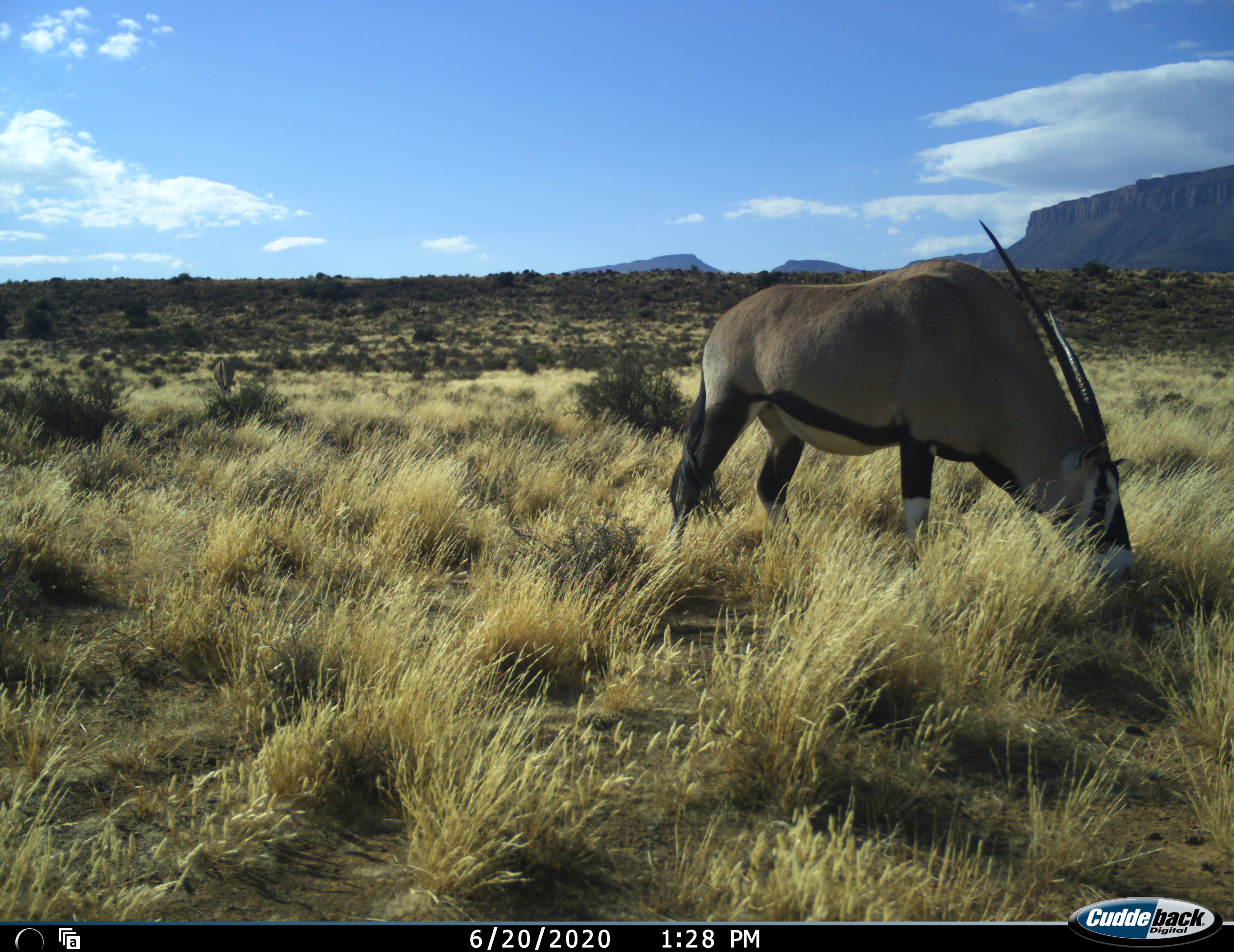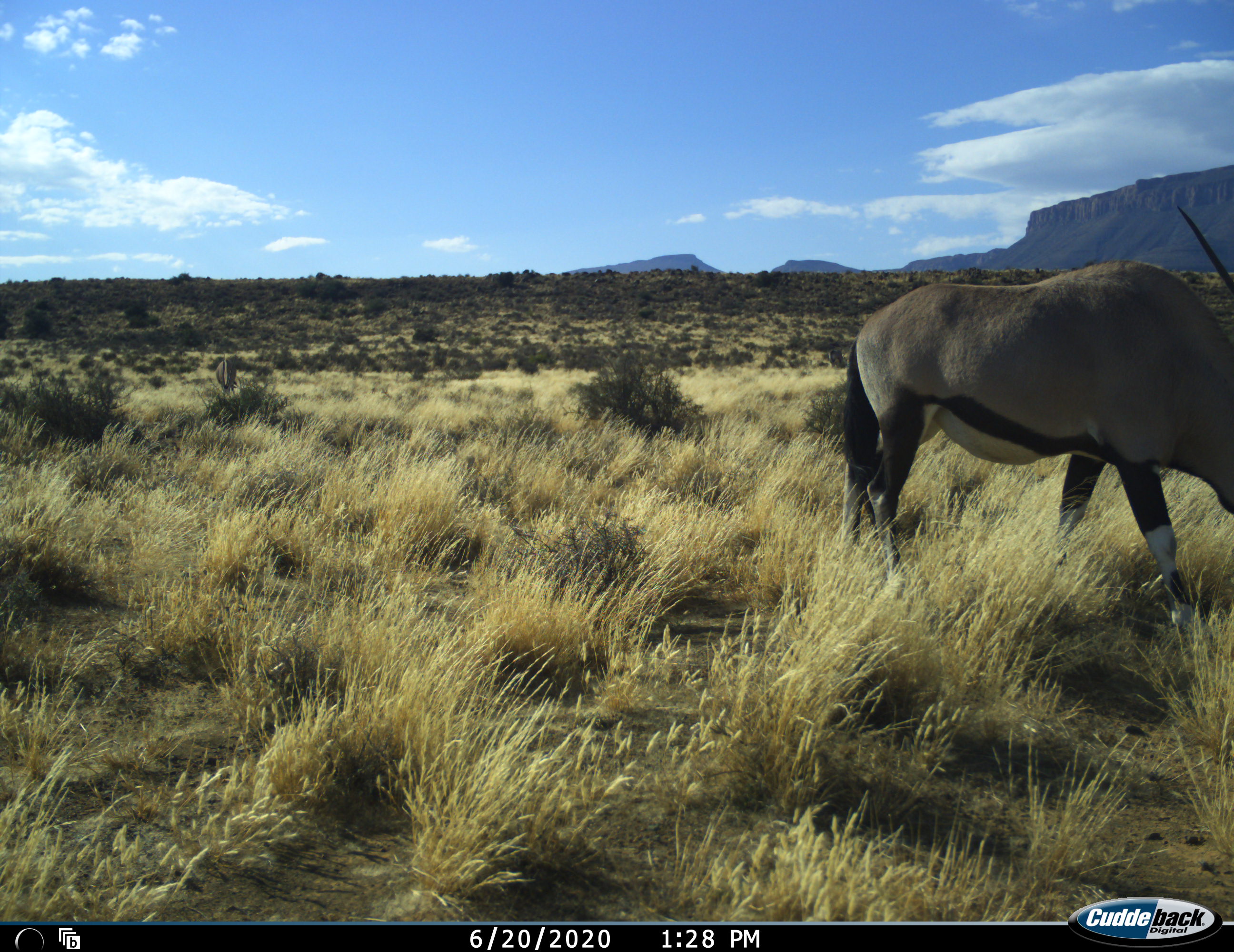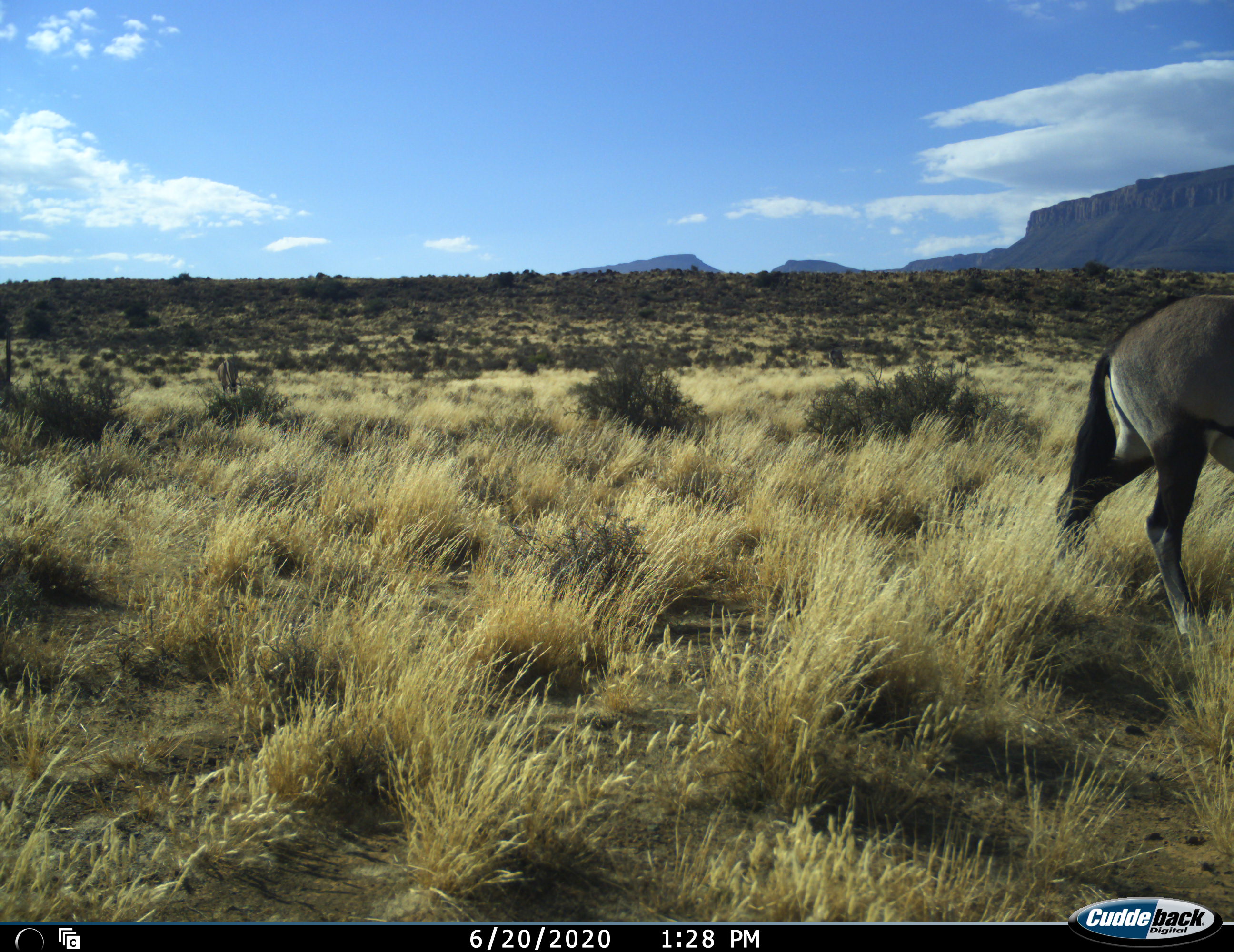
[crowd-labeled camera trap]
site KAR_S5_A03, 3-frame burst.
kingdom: Animalia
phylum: Chordata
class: Mammalia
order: Artiodactyla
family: Bovidae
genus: Oryx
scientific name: Oryx gazella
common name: gemsbok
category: oryx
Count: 2.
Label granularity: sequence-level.